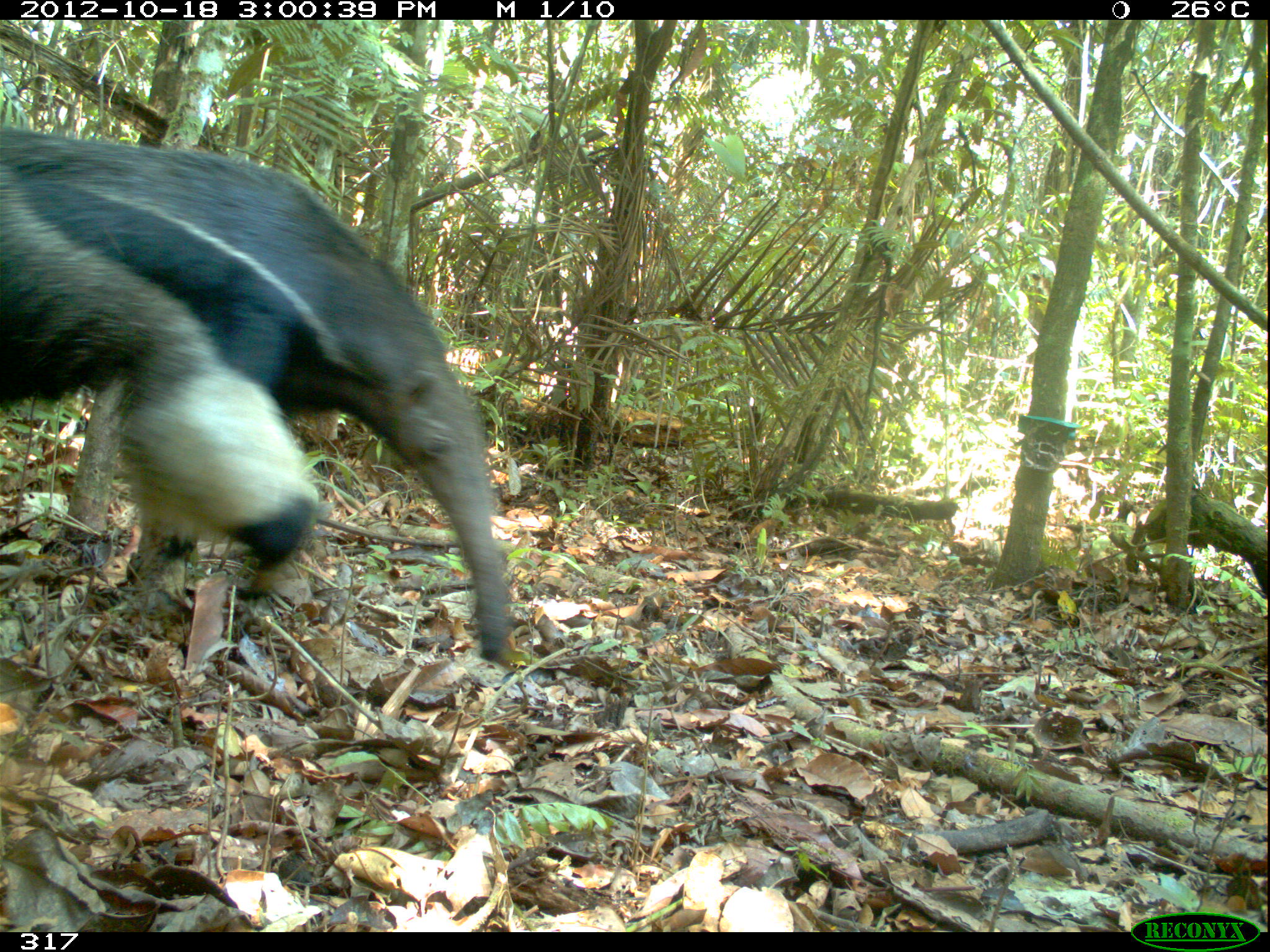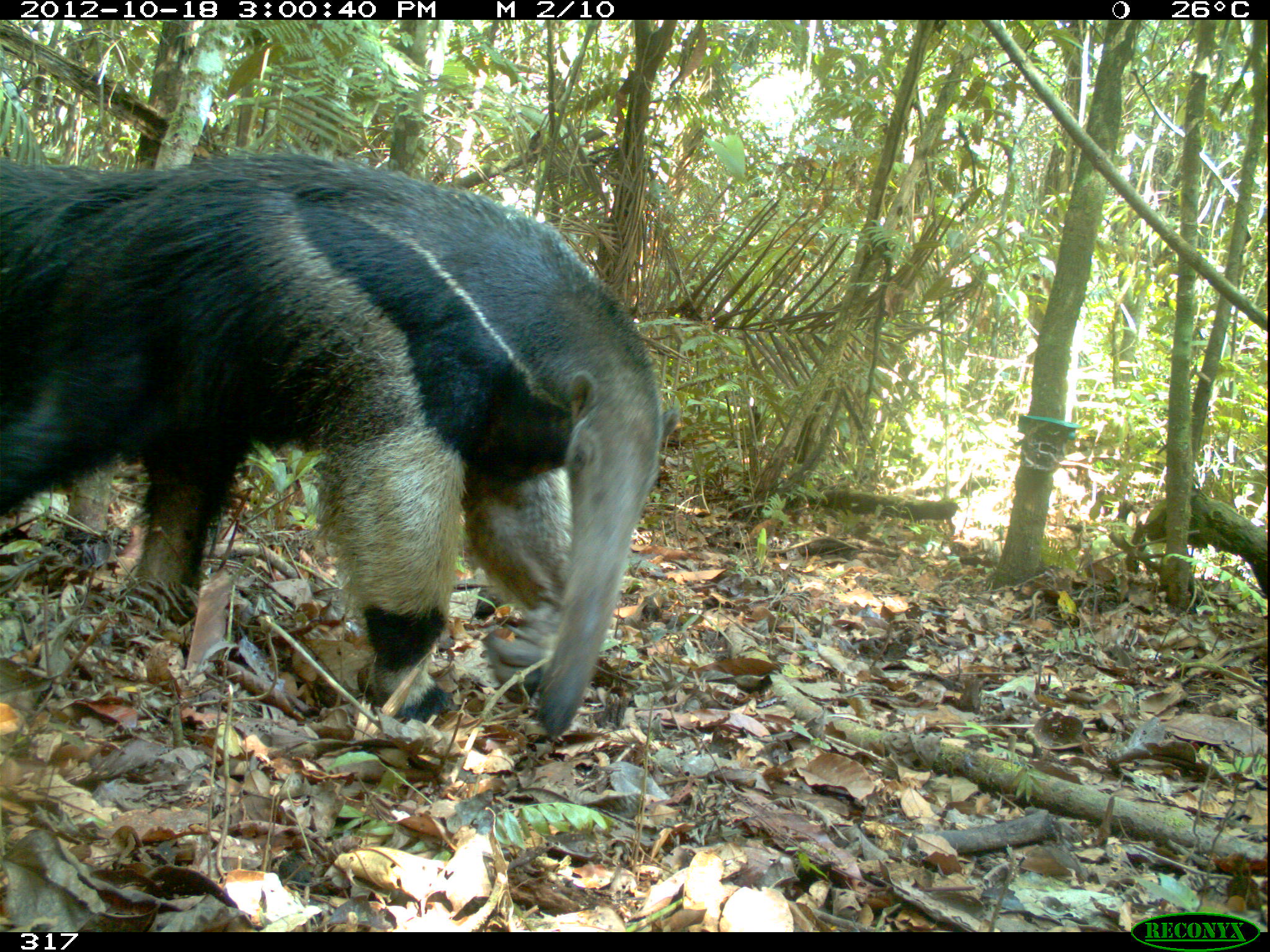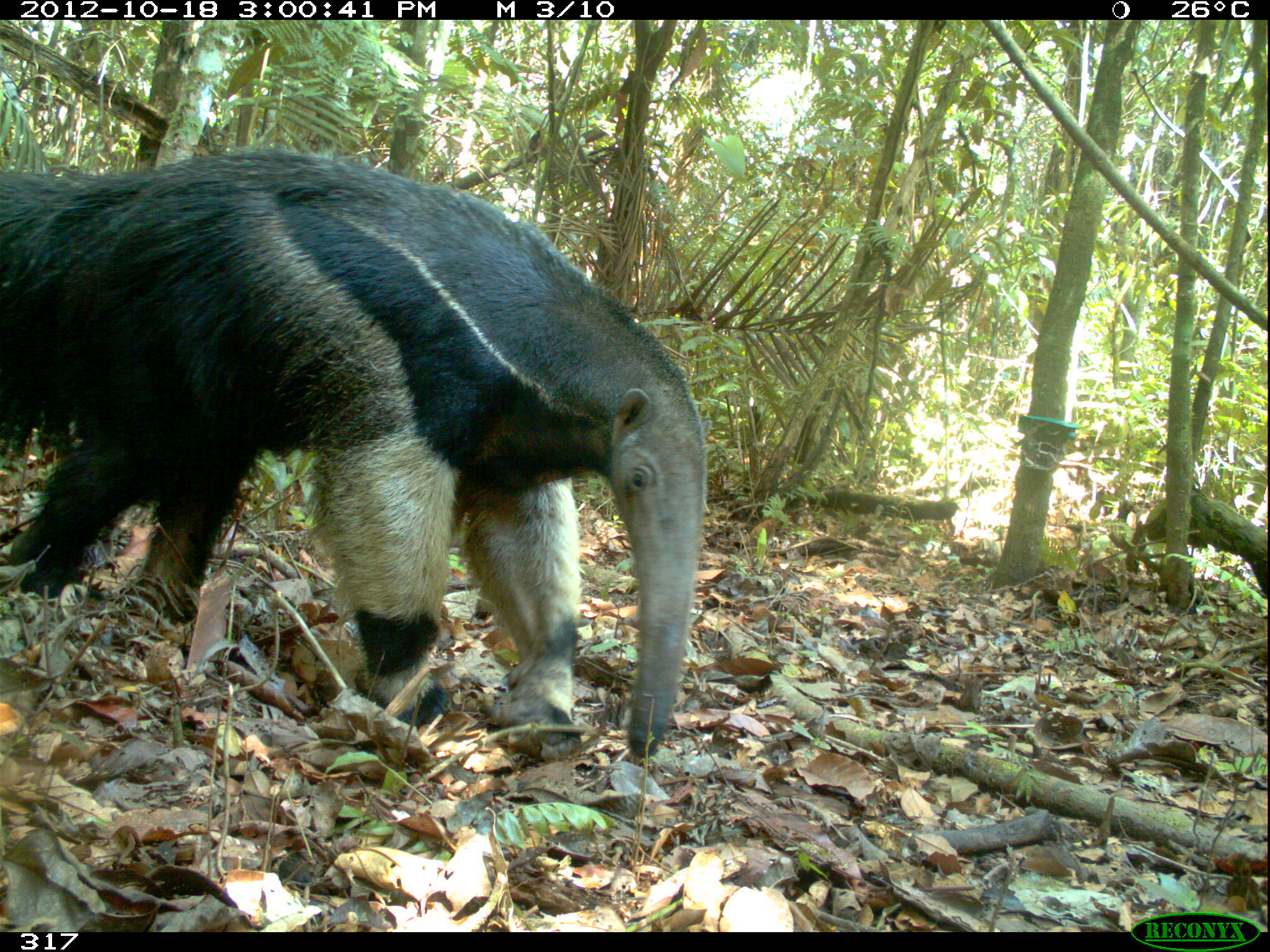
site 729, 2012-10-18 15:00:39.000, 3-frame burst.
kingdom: Animalia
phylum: Chordata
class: Mammalia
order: Pilosa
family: Myrmecophagidae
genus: Myrmecophaga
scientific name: Myrmecophaga tridactyla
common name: giant anteater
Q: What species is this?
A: Myrmecophaga tridactyla (giant anteater).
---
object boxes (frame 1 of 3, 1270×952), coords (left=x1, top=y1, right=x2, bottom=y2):
myrmecophaga tridactyla: (left=0, top=125, right=507, bottom=663)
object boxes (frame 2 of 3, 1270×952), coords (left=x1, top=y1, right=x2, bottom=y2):
myrmecophaga tridactyla: (left=0, top=154, right=676, bottom=739)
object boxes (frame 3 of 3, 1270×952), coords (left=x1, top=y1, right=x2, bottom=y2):
myrmecophaga tridactyla: (left=0, top=145, right=704, bottom=758)